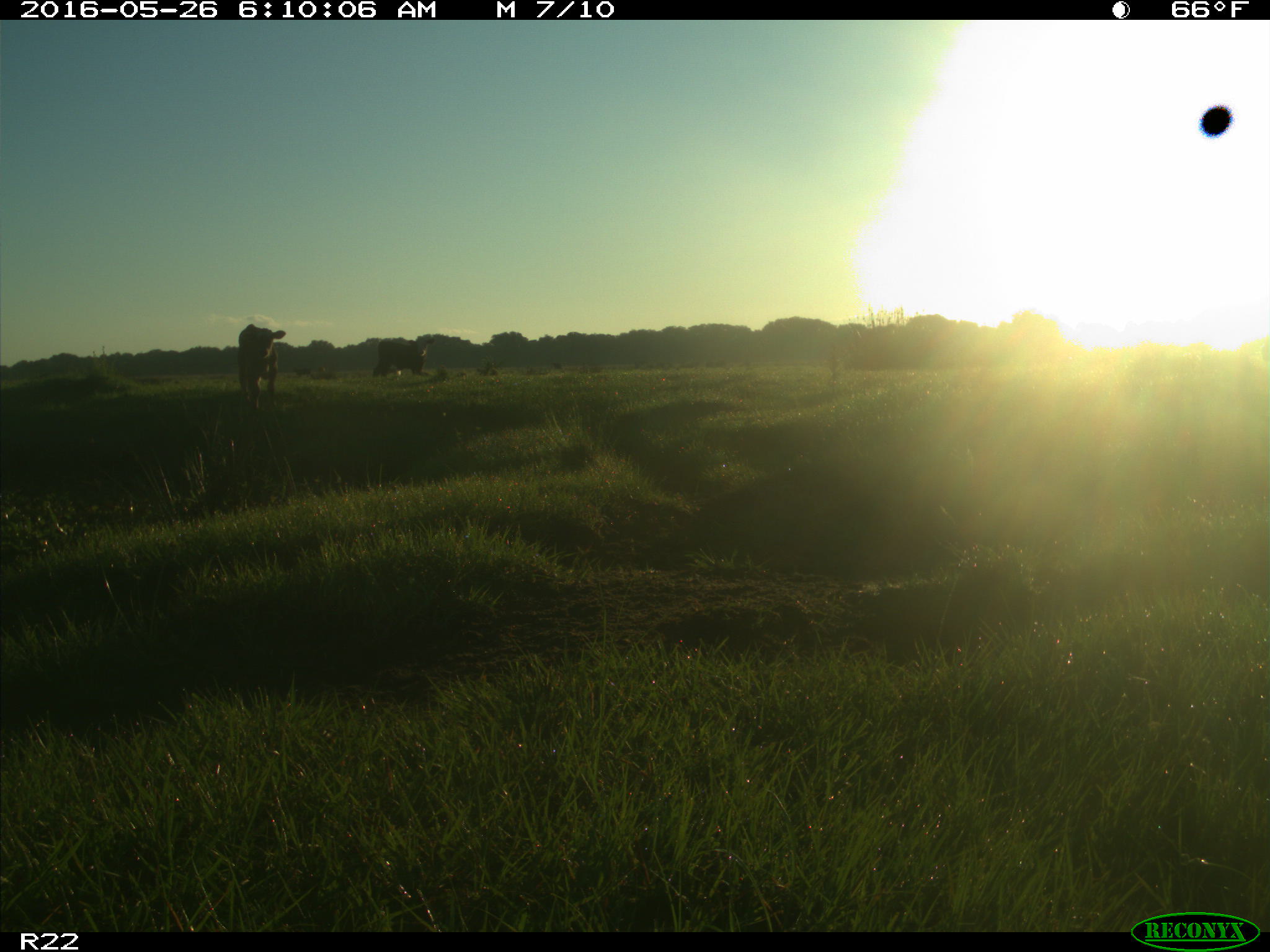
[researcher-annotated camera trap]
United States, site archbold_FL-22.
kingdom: Animalia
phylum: Chordata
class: Mammalia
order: Artiodactyla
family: Bovidae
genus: Bos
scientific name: Bos taurus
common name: domestic cow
Bos taurus (domestic cow).